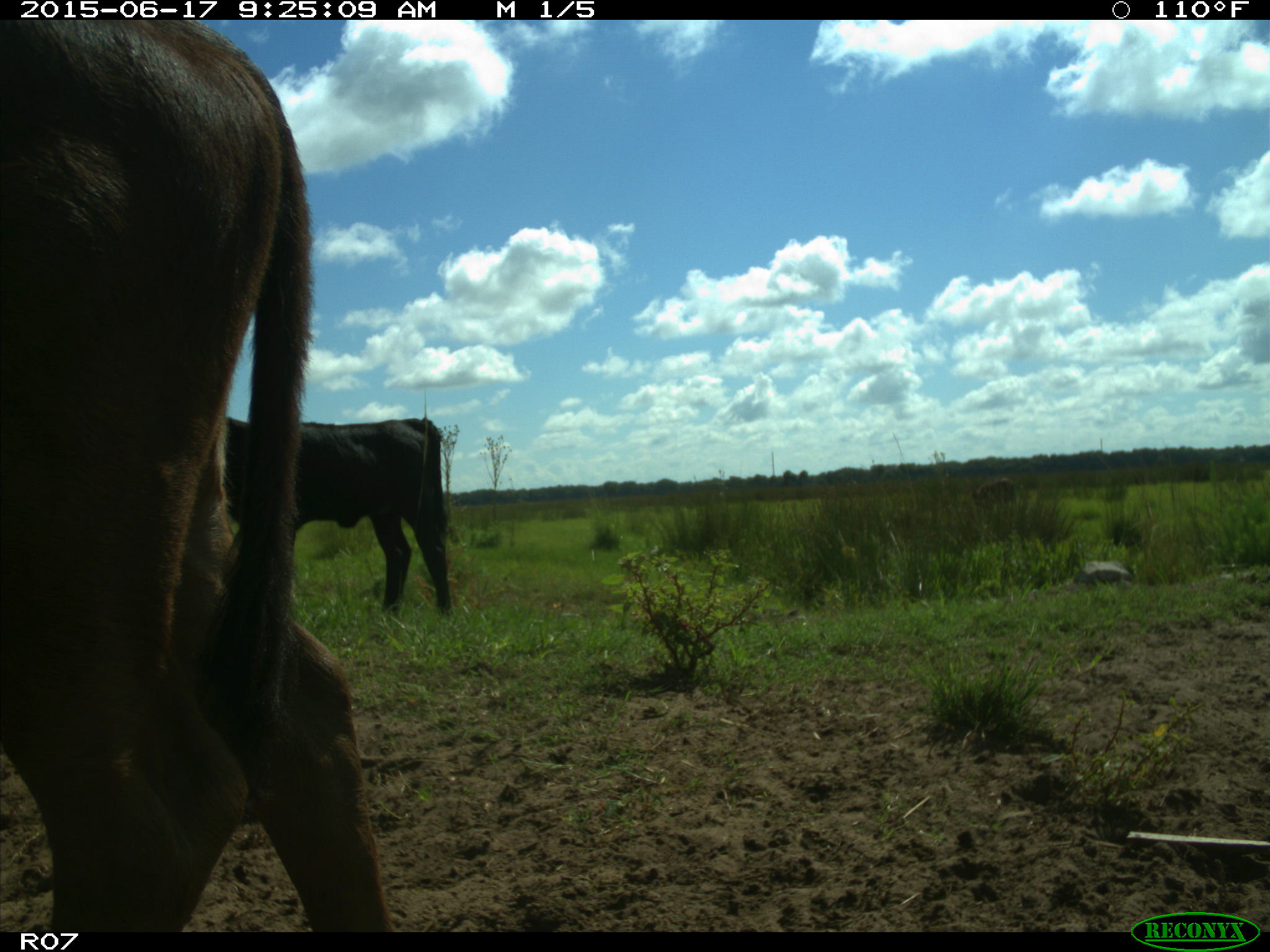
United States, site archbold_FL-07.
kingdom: Animalia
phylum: Chordata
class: Mammalia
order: Artiodactyla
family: Bovidae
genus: Bos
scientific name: Bos taurus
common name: domestic cow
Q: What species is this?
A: Bos taurus (domestic cow).